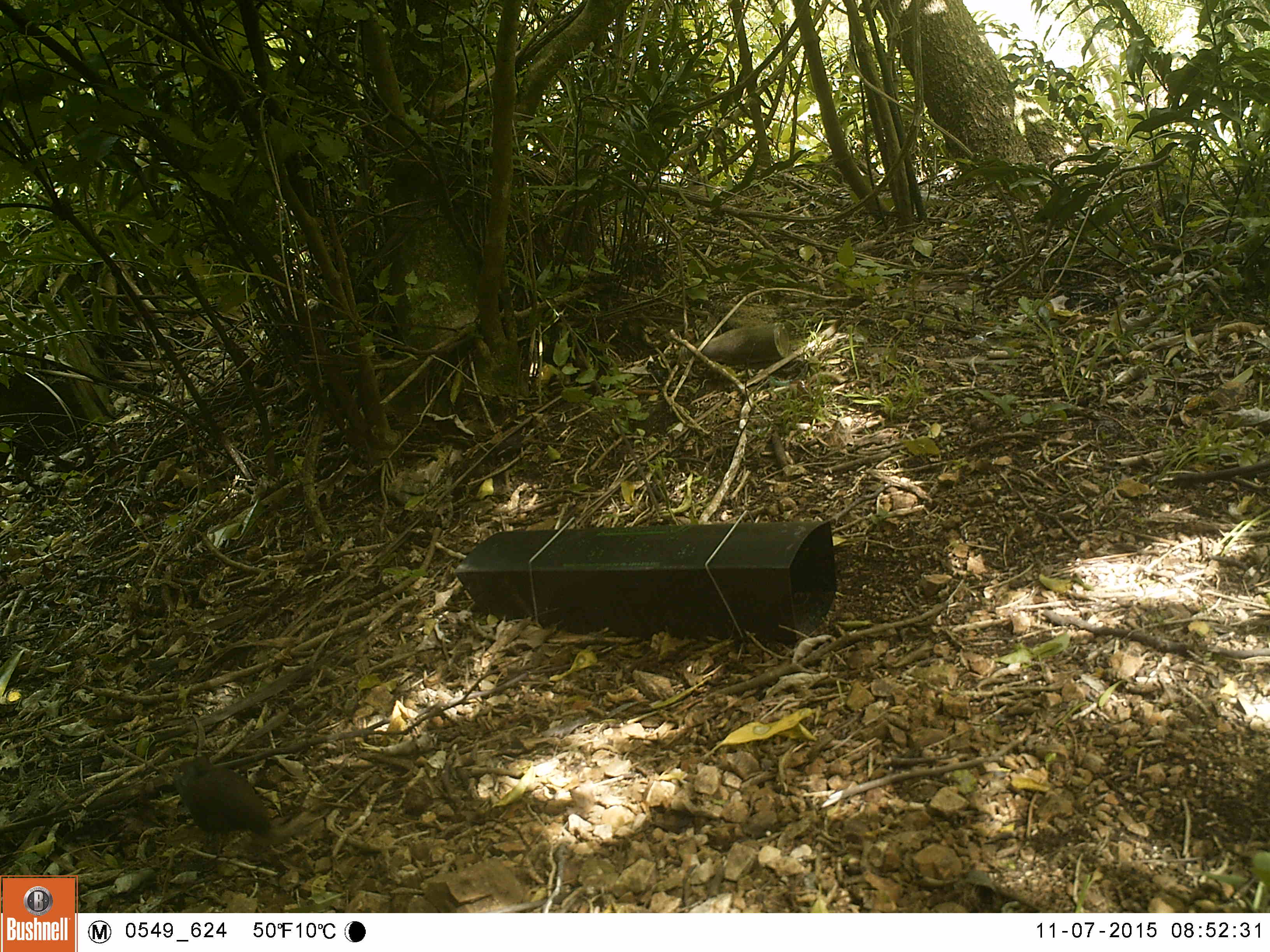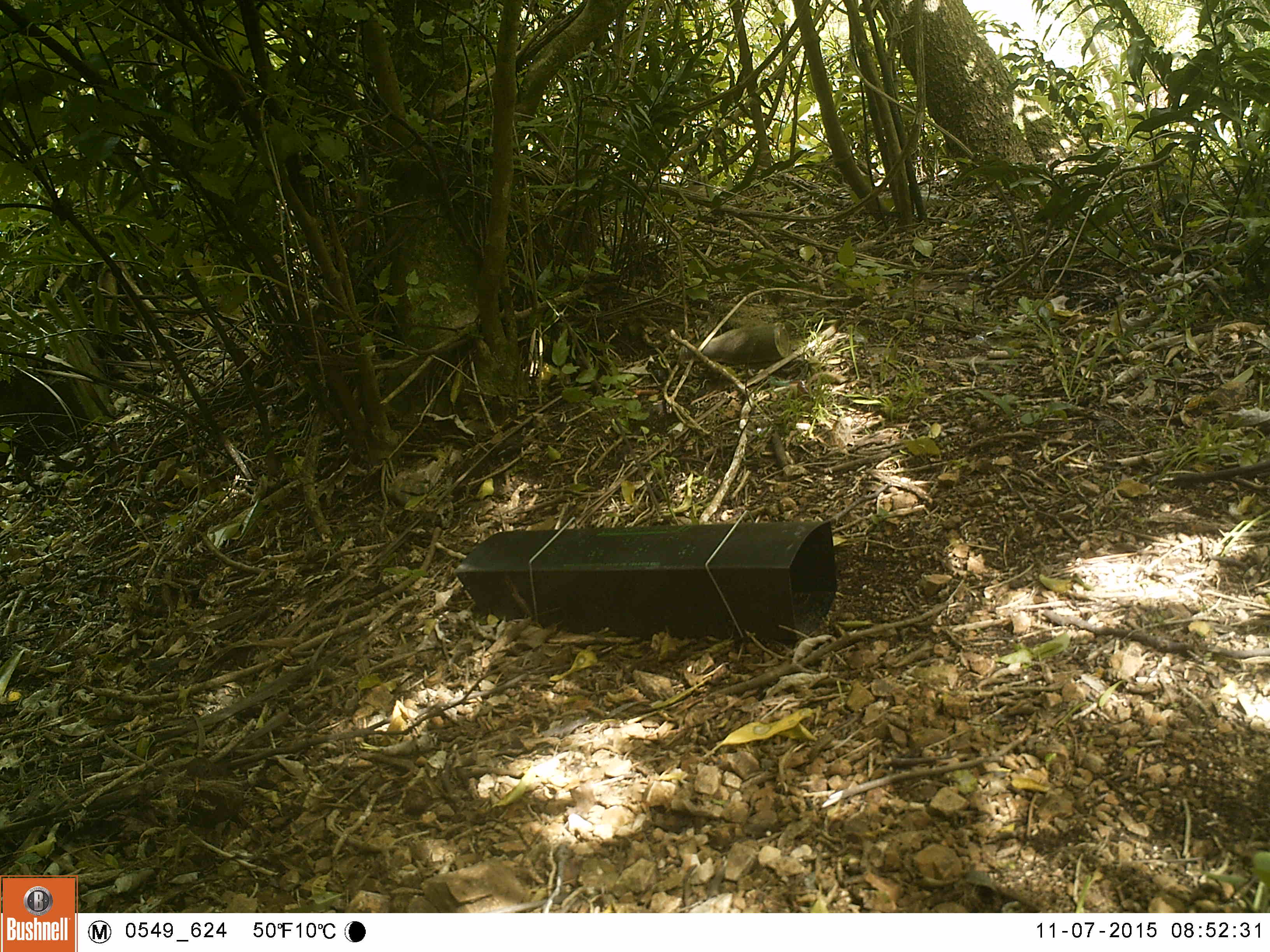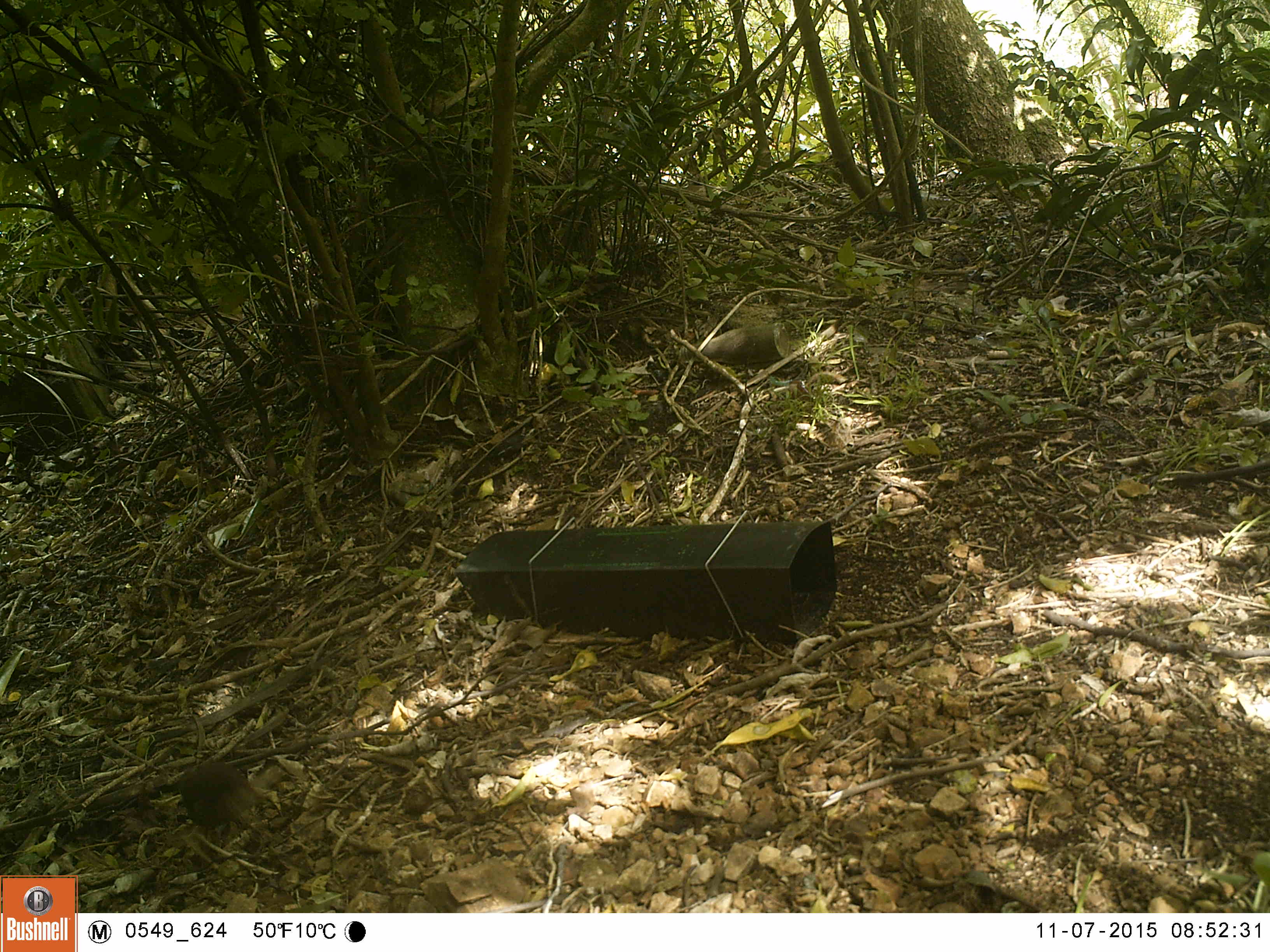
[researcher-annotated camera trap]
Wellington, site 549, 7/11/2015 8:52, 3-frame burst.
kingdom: Animalia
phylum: Chordata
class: Aves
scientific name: Aves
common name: bird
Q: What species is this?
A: Bird (Aves).